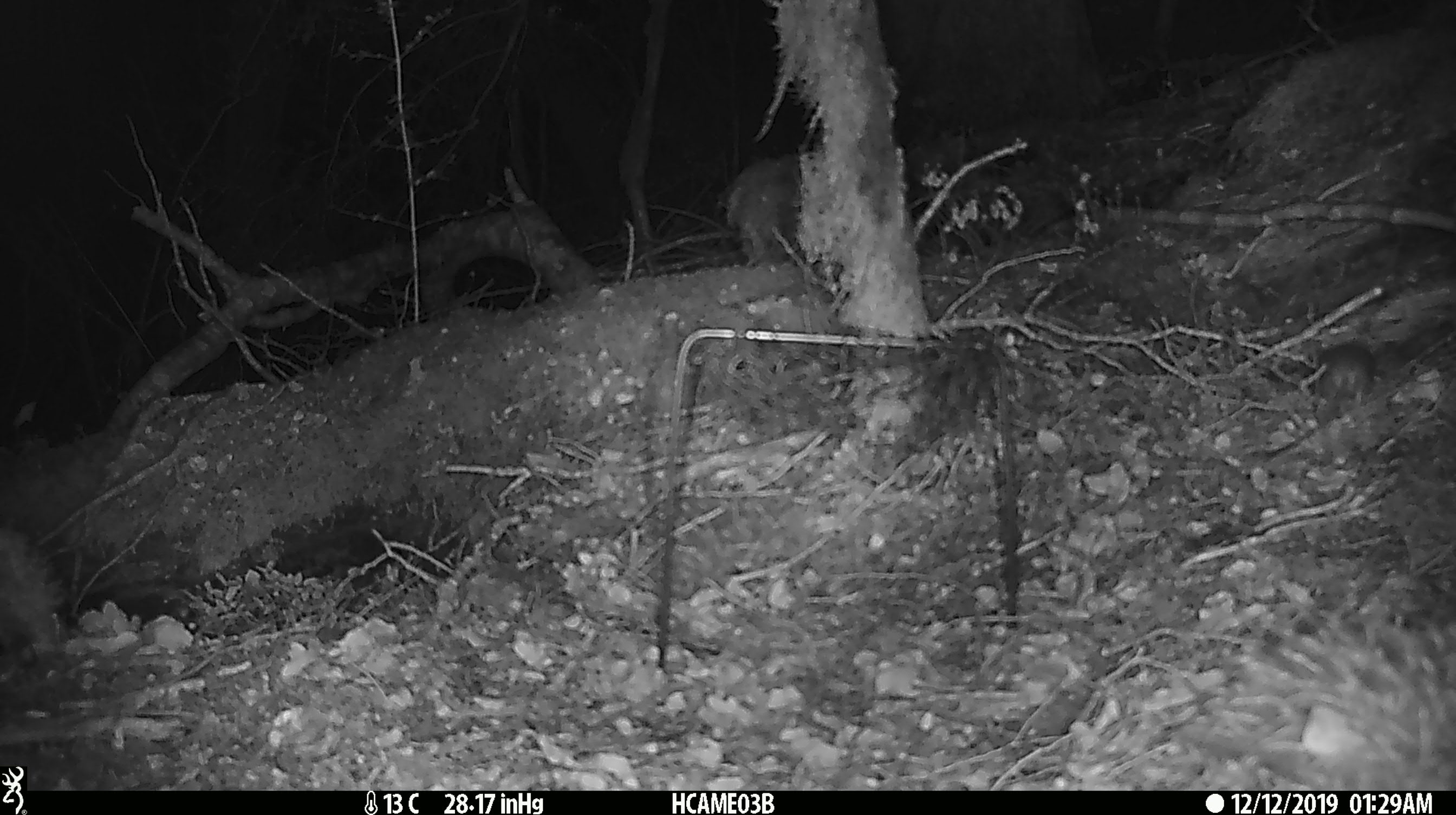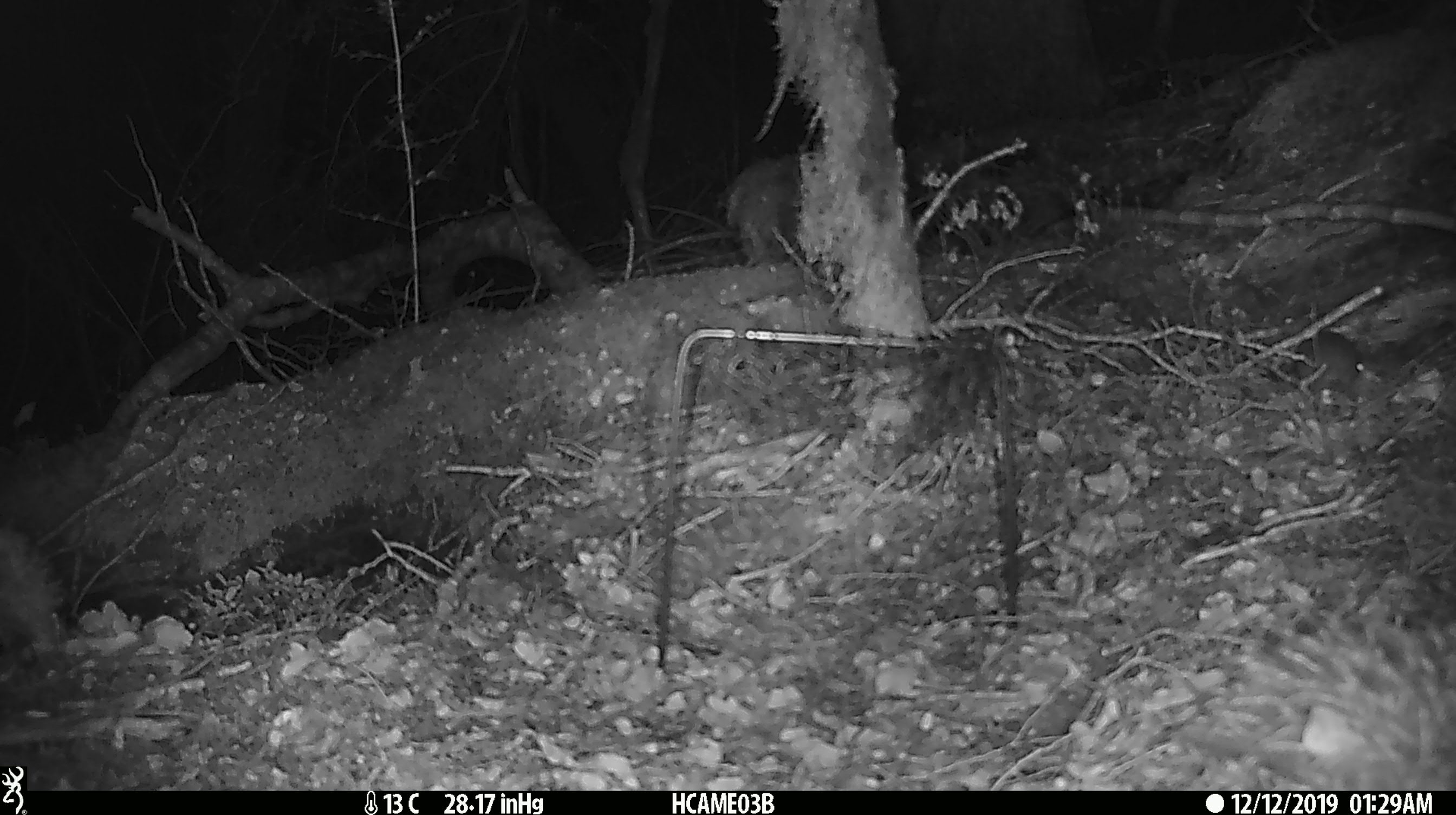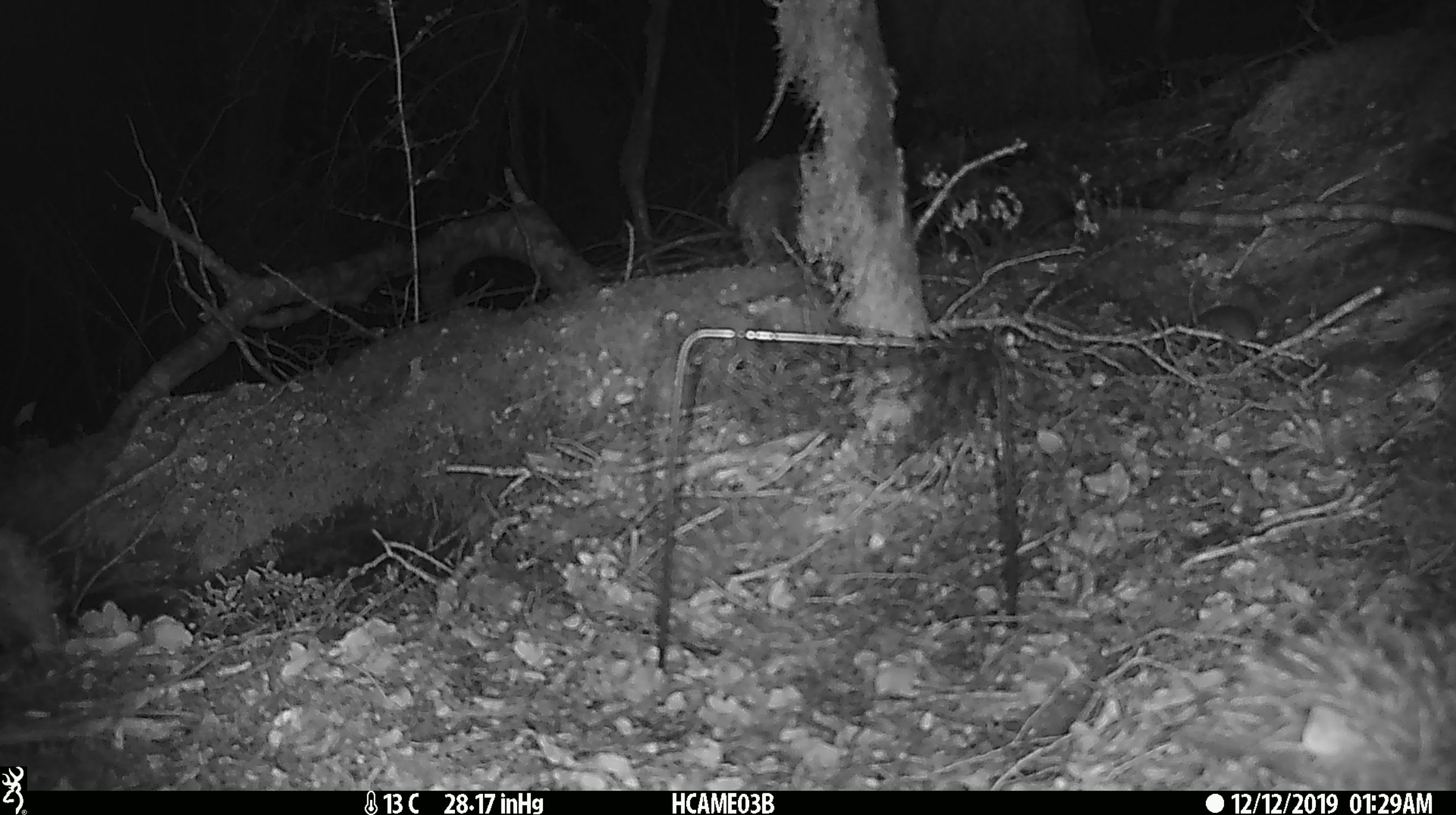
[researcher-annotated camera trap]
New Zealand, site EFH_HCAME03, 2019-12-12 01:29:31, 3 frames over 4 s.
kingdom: Animalia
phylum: Chordata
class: Mammalia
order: Rodentia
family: Muridae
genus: Mus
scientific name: Mus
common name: mouse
Mouse (Mus).